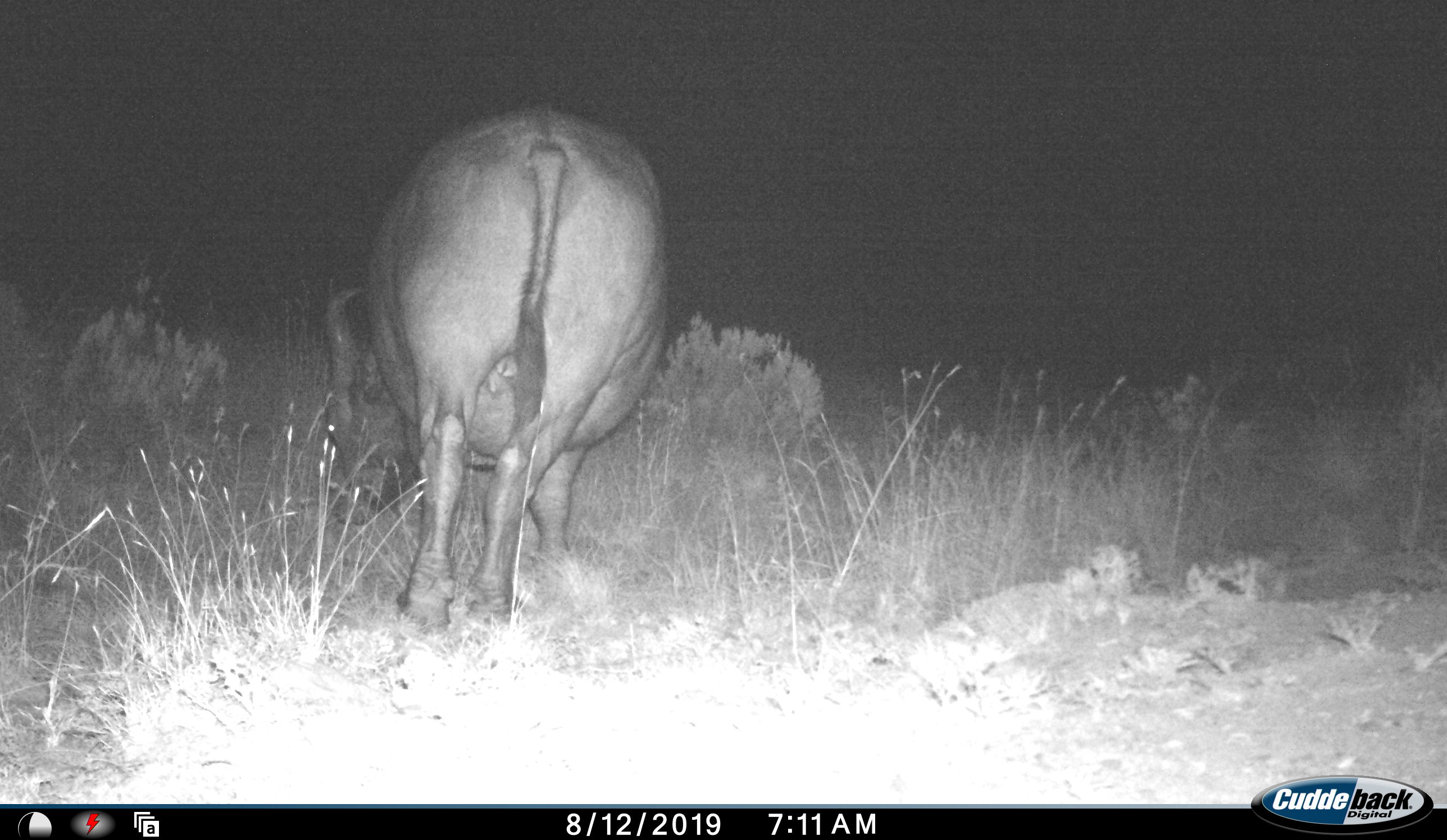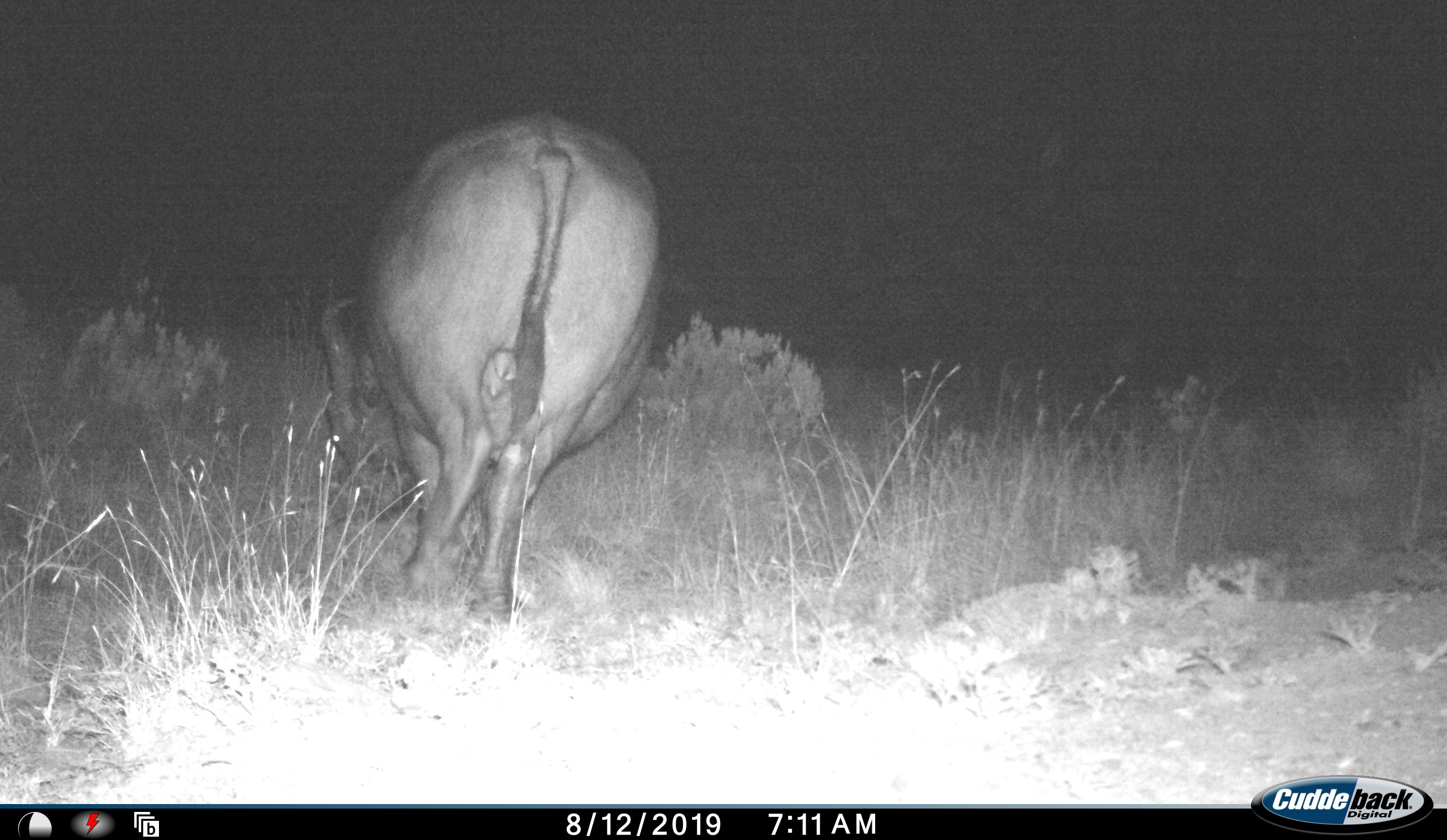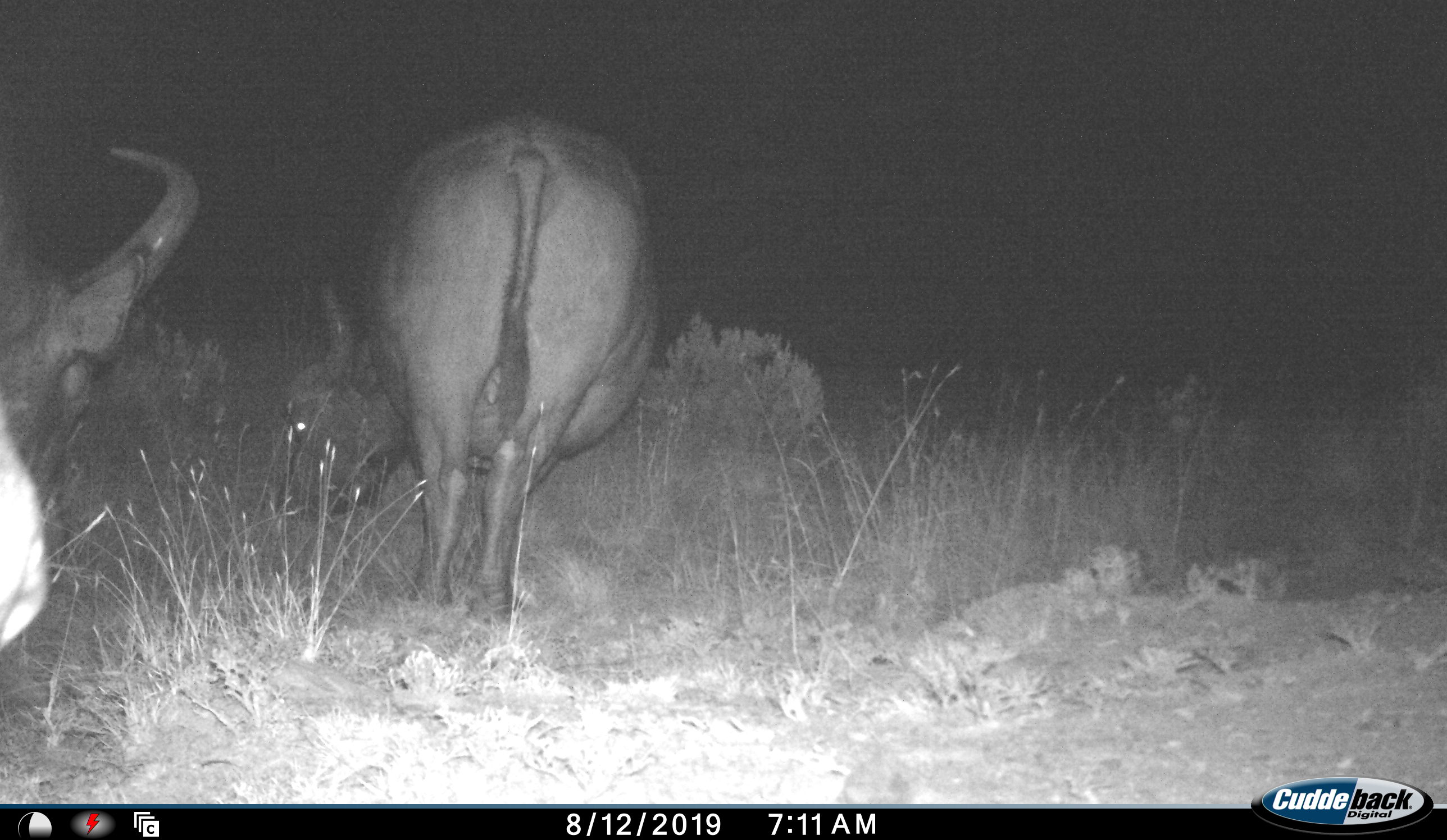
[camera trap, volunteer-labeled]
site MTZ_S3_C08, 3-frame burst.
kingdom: Animalia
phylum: Chordata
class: Mammalia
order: Artiodactyla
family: Bovidae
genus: Syncerus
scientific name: Syncerus caffer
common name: african buffalo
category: buffalo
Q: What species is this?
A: Buffalo (african buffalo) (Syncerus caffer).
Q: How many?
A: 2.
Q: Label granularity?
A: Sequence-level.